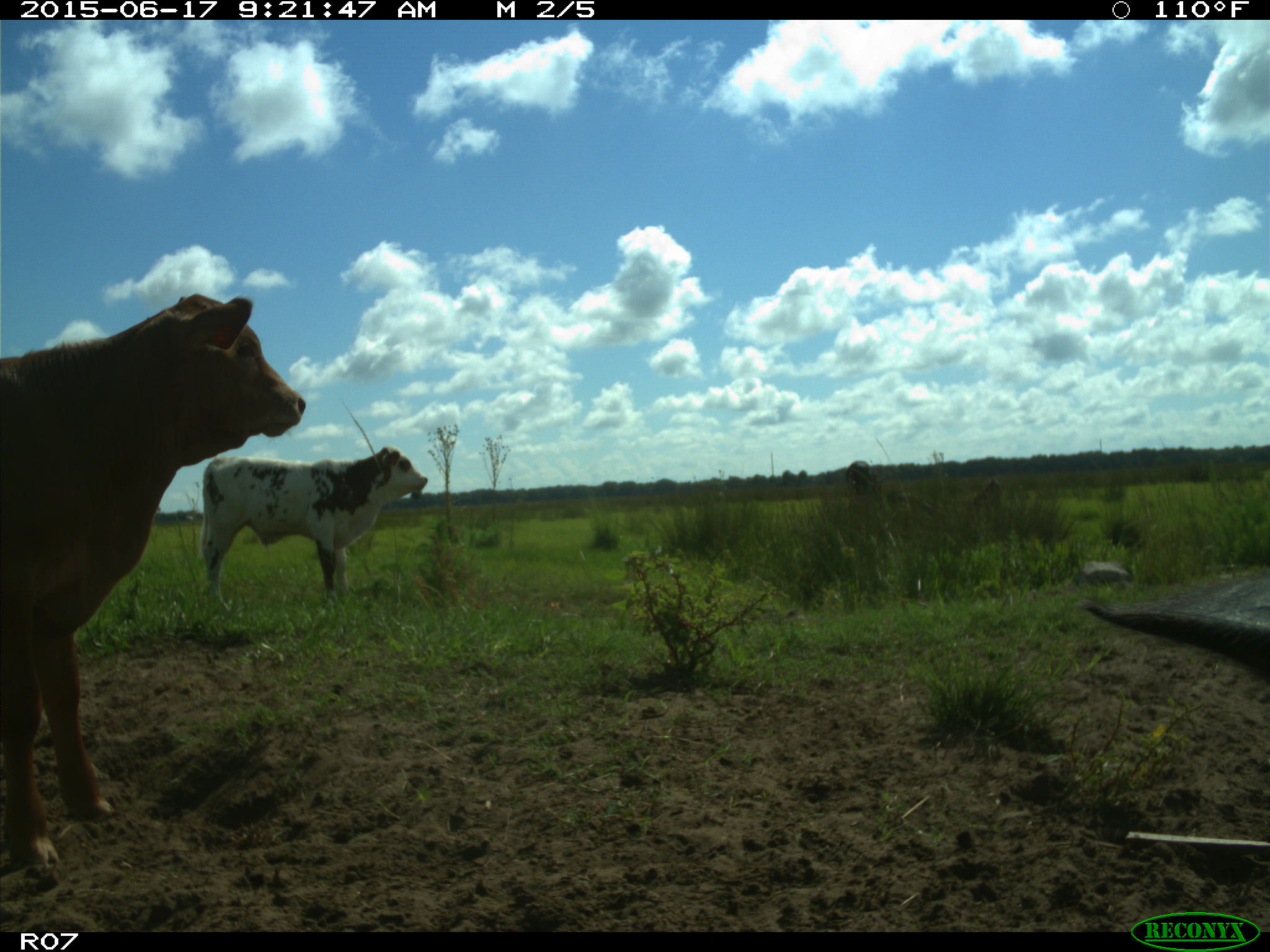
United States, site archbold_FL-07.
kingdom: Animalia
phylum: Chordata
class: Mammalia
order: Artiodactyla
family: Bovidae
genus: Bos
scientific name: Bos taurus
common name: domestic cow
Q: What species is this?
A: Bos taurus (domestic cow).